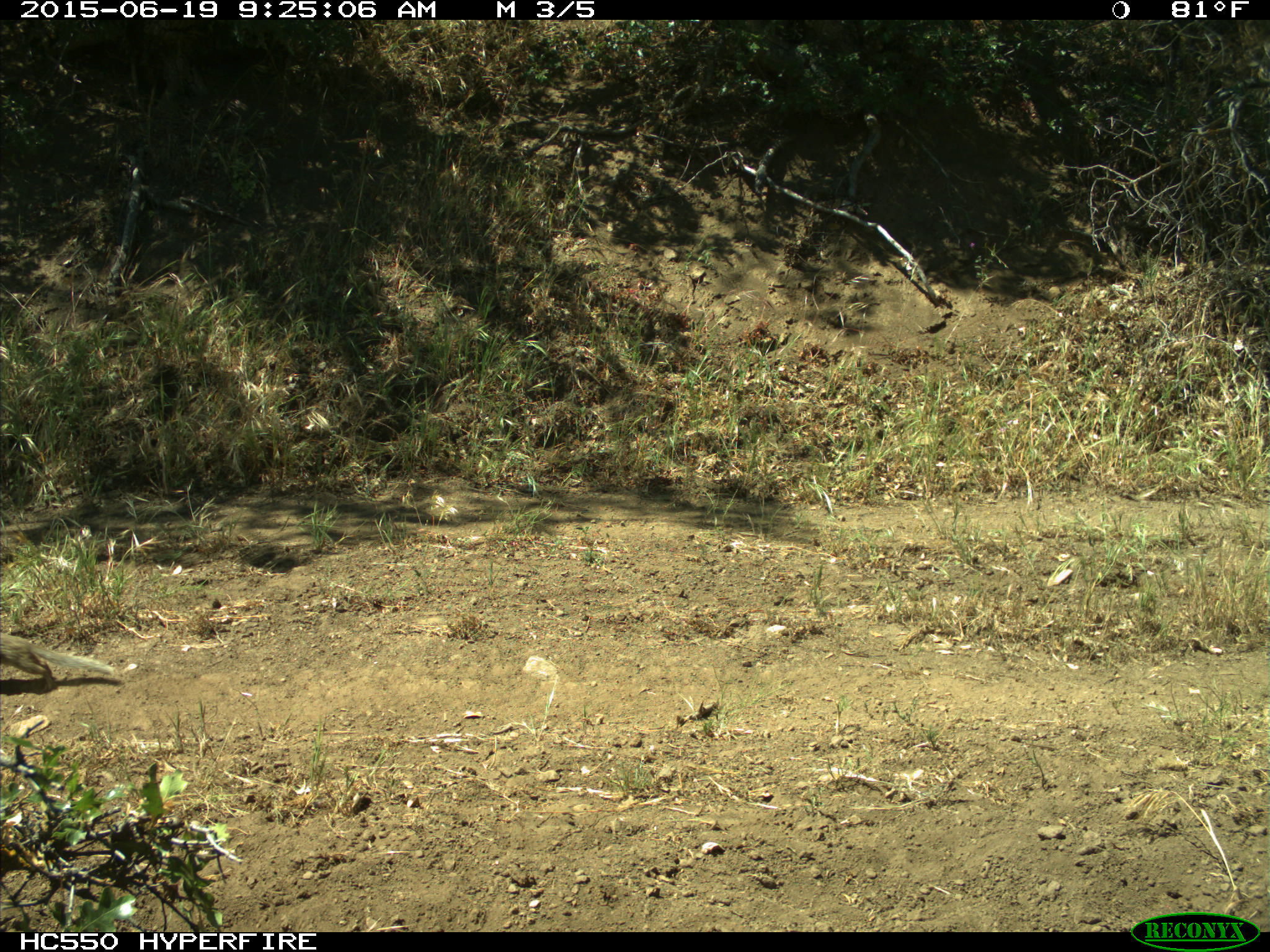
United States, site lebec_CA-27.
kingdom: Animalia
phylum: Chordata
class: Mammalia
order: Rodentia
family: Sciuridae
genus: Otospermophilus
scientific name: Otospermophilus beecheyi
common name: california ground squirrel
Otospermophilus beecheyi (california ground squirrel).